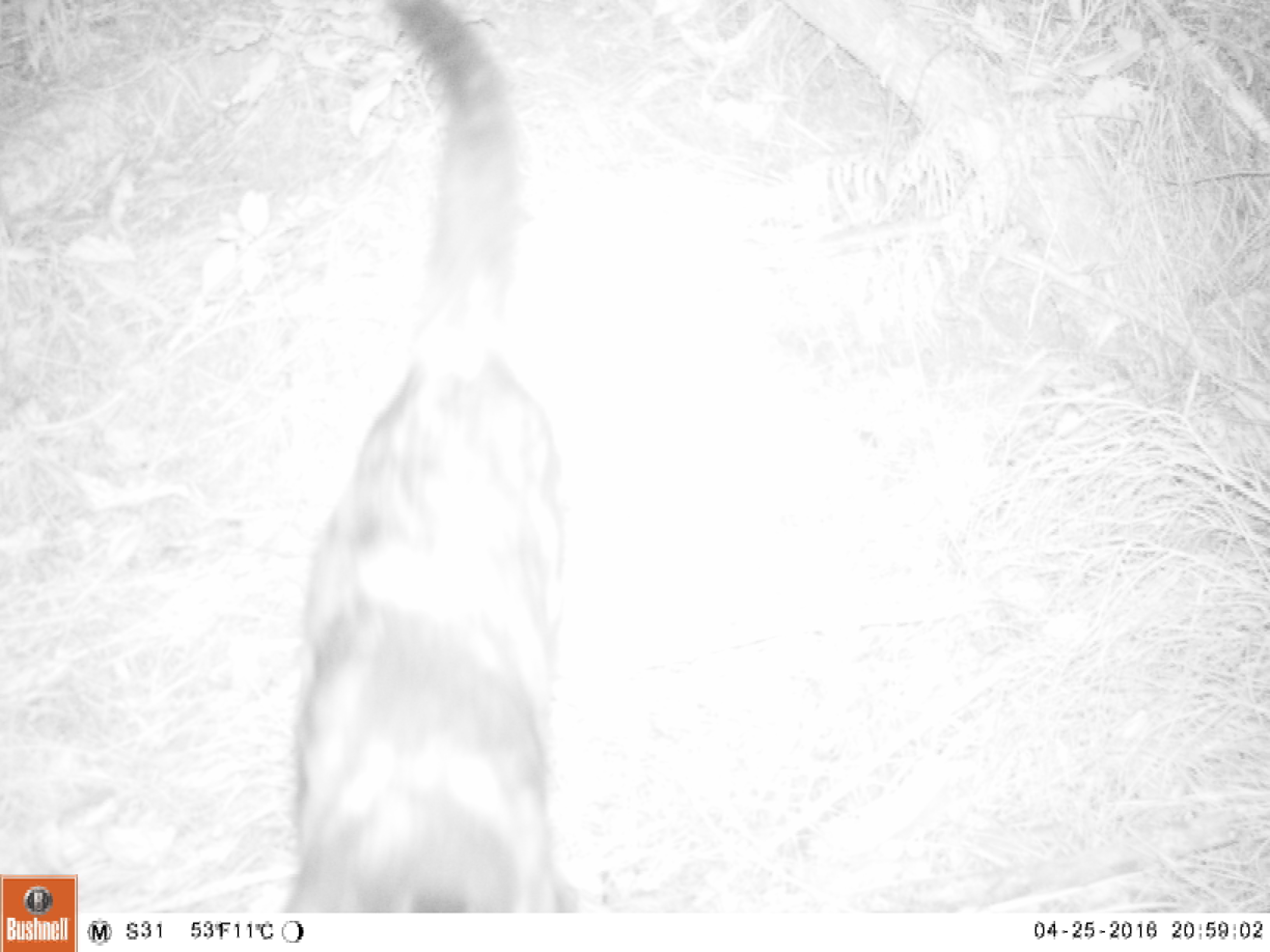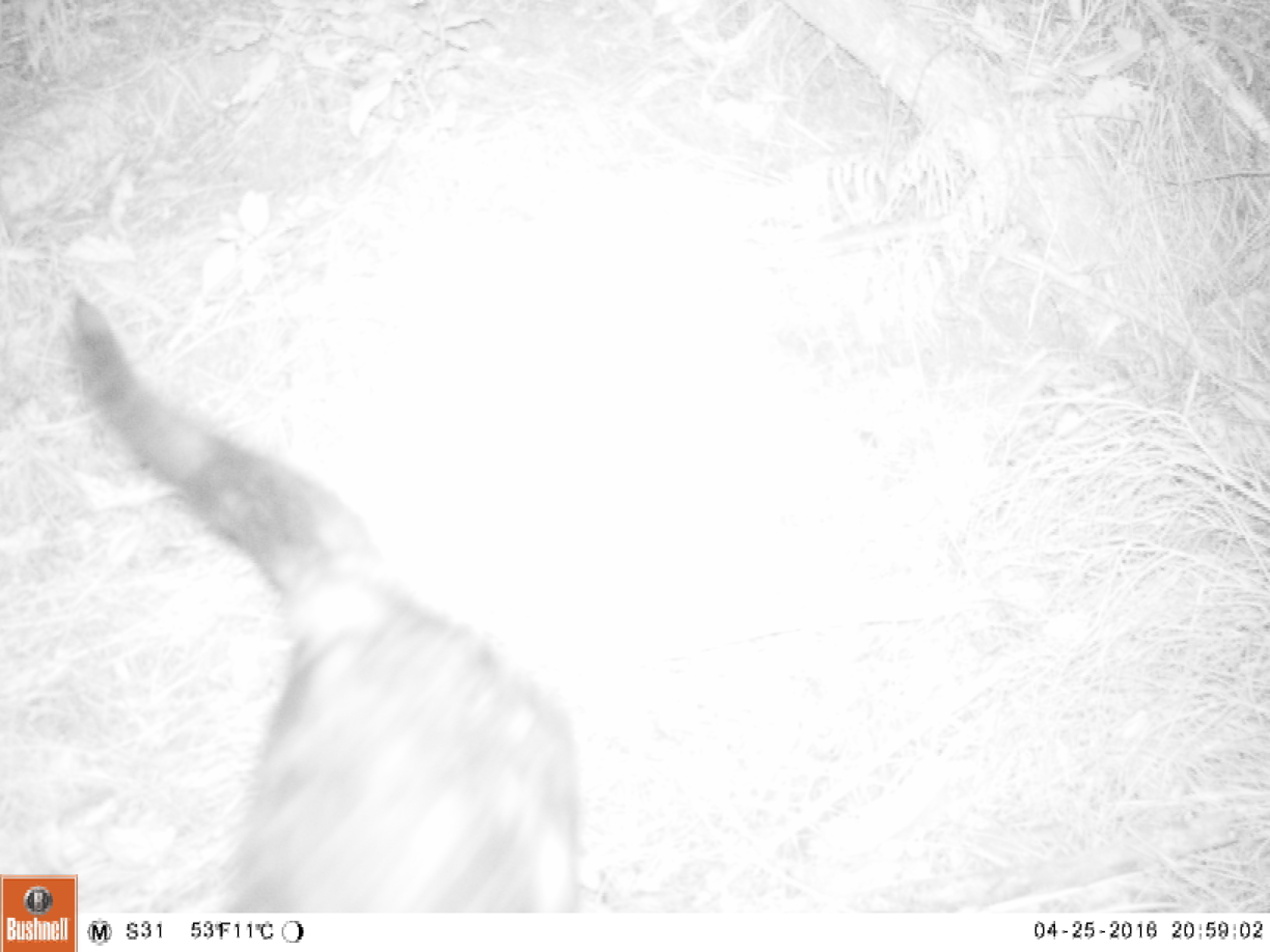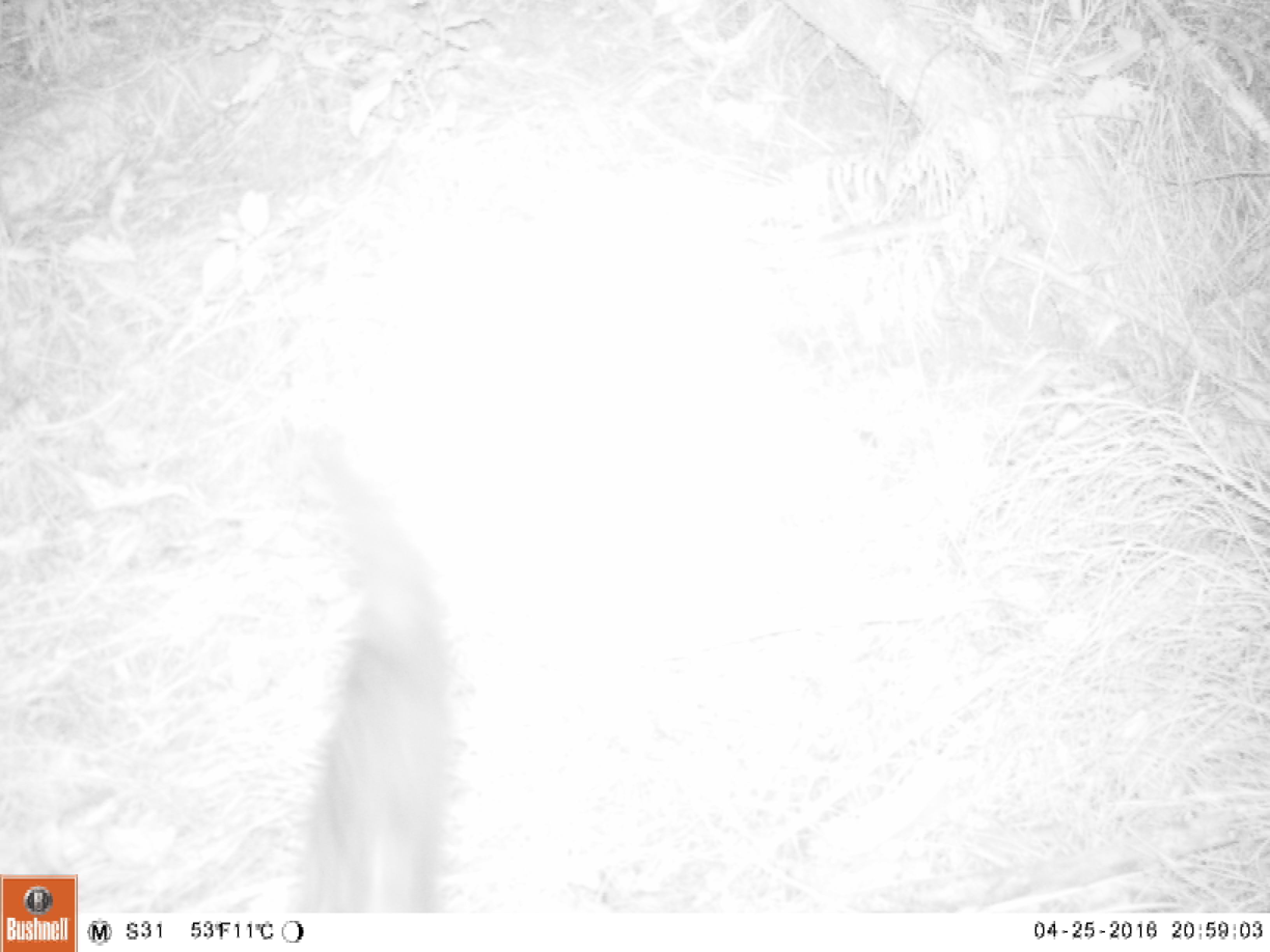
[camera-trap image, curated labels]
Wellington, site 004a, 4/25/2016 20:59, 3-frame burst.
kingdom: Animalia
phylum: Chordata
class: Mammalia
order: Carnivora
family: Felidae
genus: Felis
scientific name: Felis catus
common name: cat